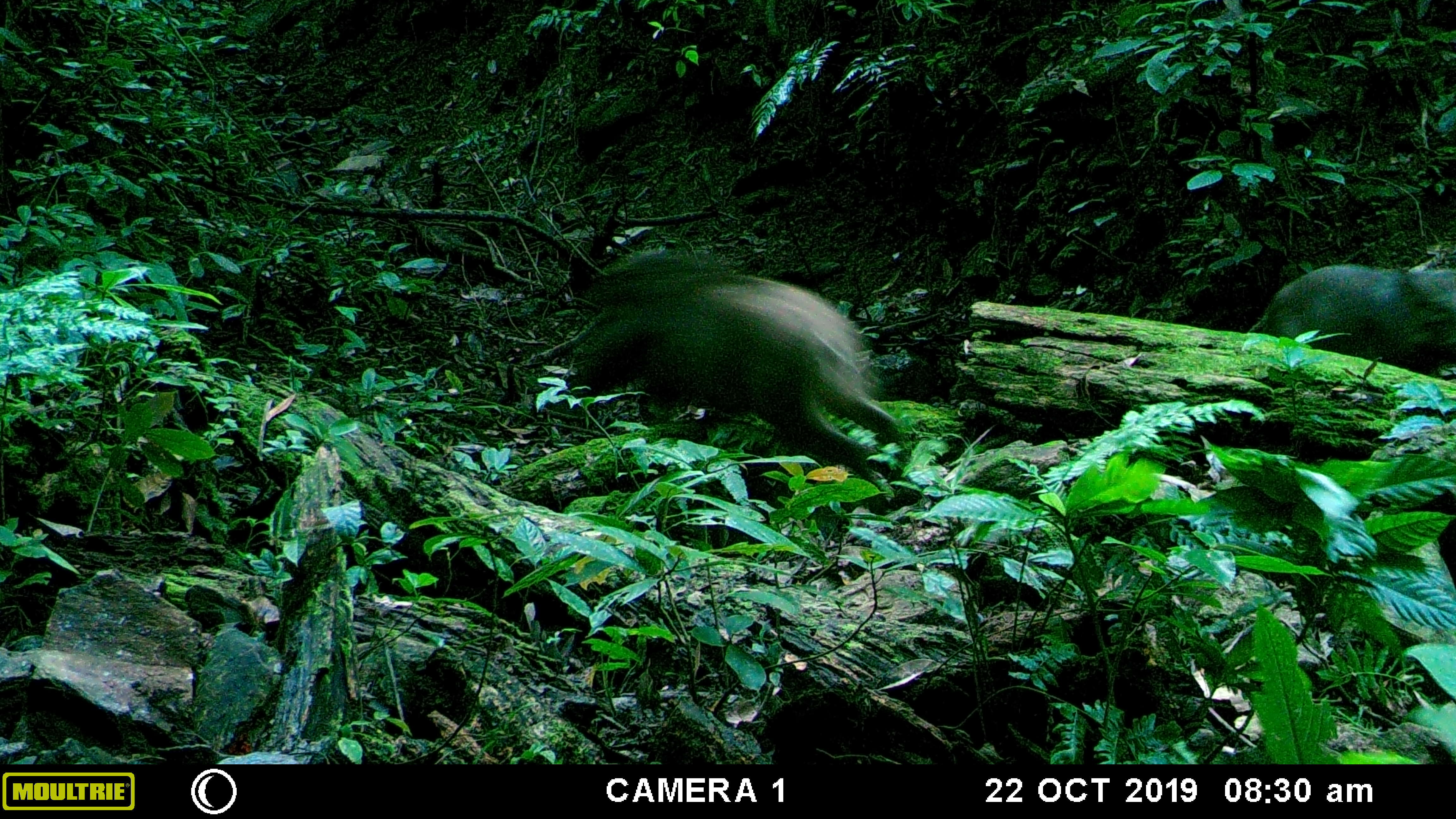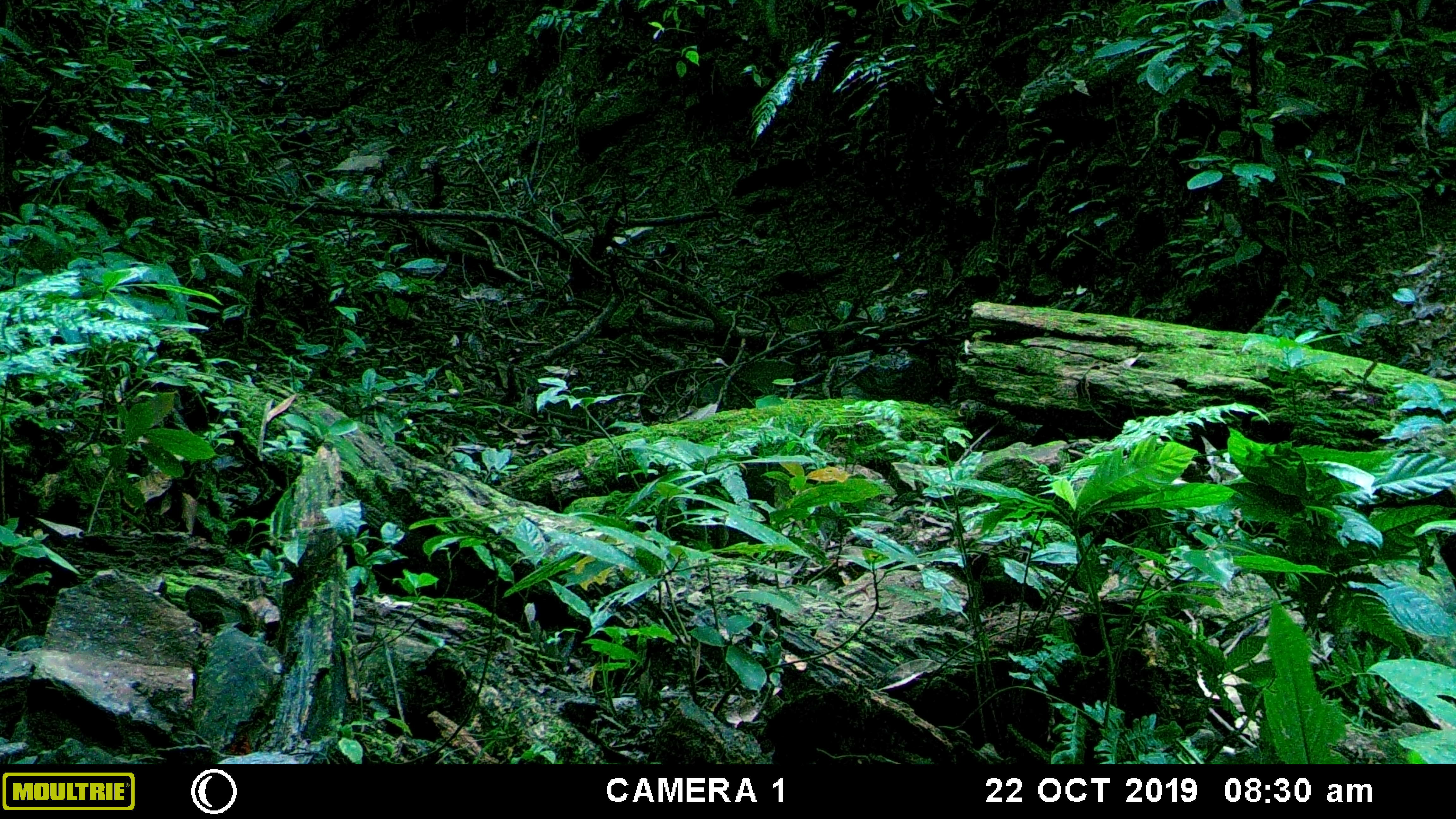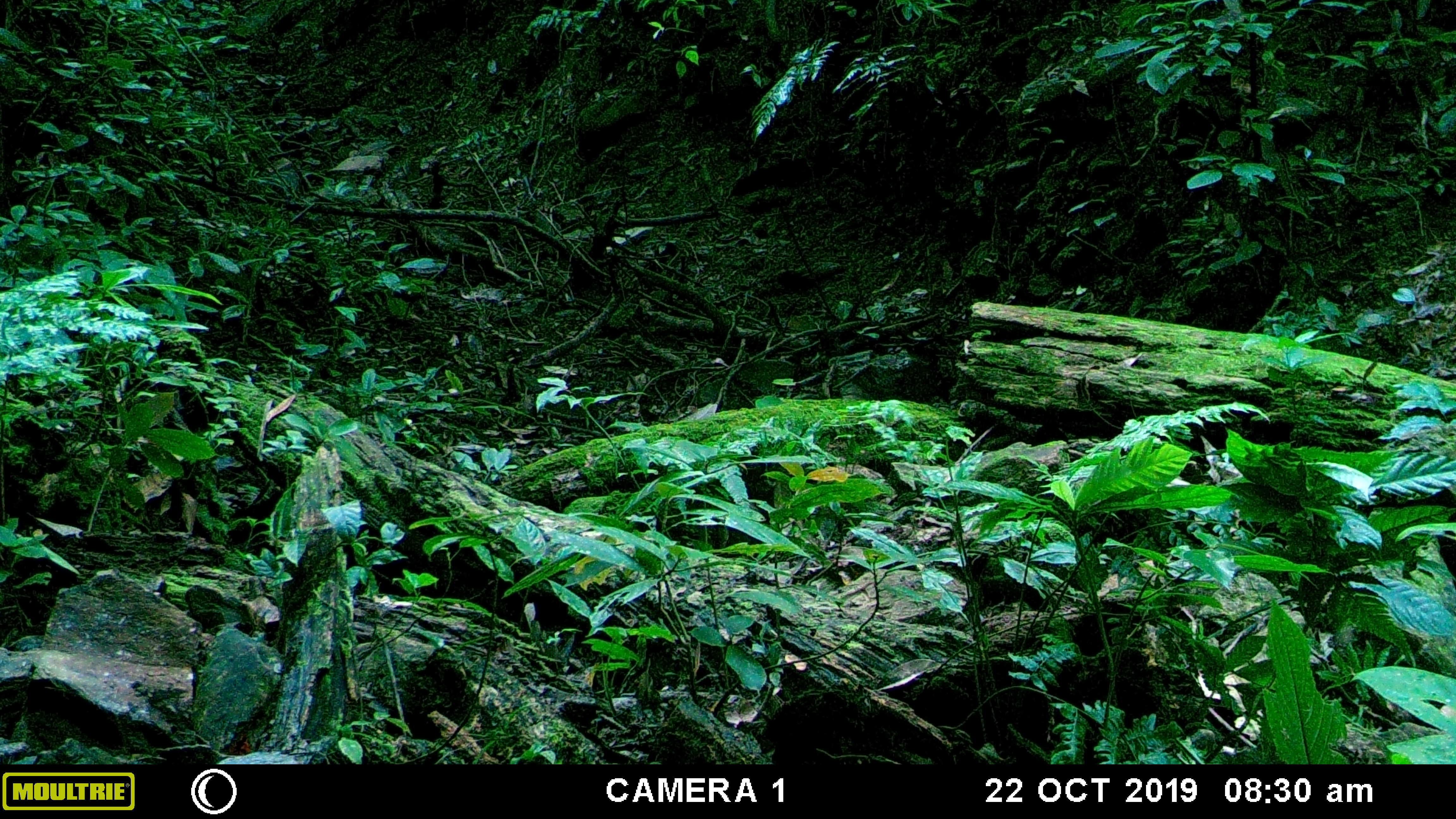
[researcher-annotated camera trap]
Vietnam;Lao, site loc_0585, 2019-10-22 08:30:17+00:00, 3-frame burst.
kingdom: Animalia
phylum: Chordata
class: Mammalia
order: Artiodactyla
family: Suidae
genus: Sus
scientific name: Sus scrofa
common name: eurasian wild pig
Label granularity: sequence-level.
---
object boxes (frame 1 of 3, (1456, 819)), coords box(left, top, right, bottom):
eurasian wild pig: box(568, 251, 908, 502); box(1247, 261, 1456, 368)